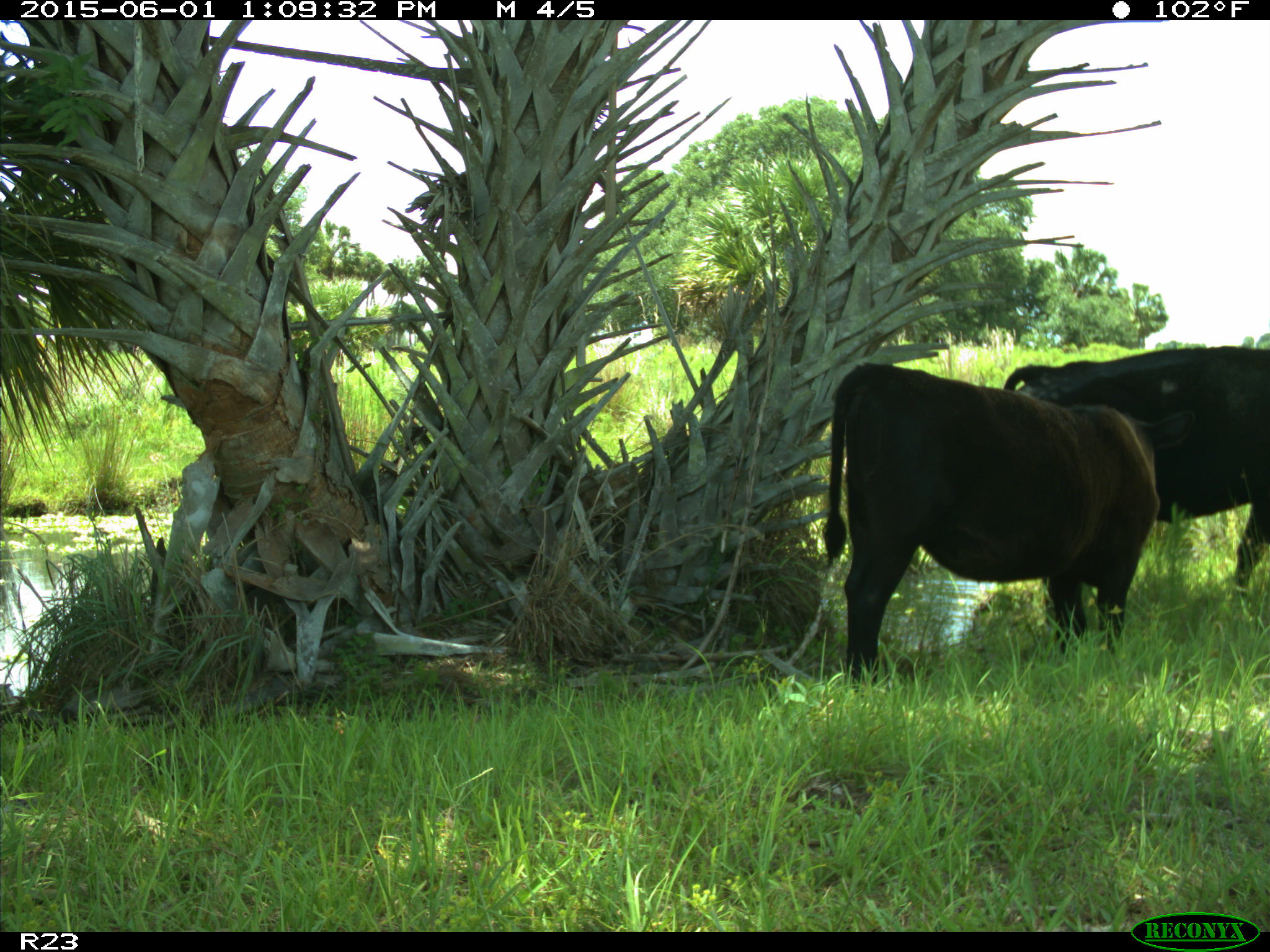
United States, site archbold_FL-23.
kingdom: Animalia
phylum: Chordata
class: Mammalia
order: Artiodactyla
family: Bovidae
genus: Bos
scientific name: Bos taurus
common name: domestic cow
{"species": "Bos taurus (domestic cow)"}